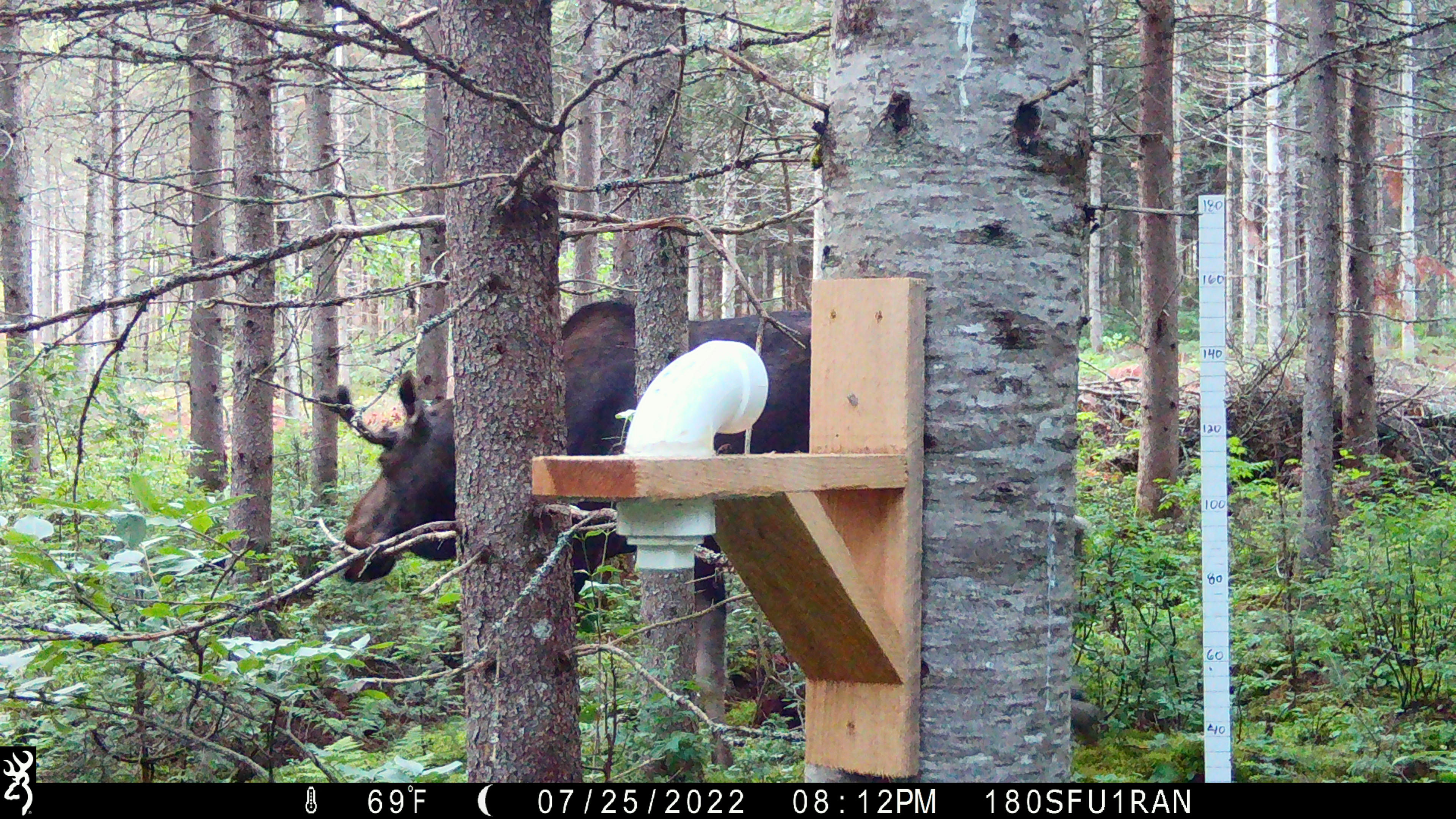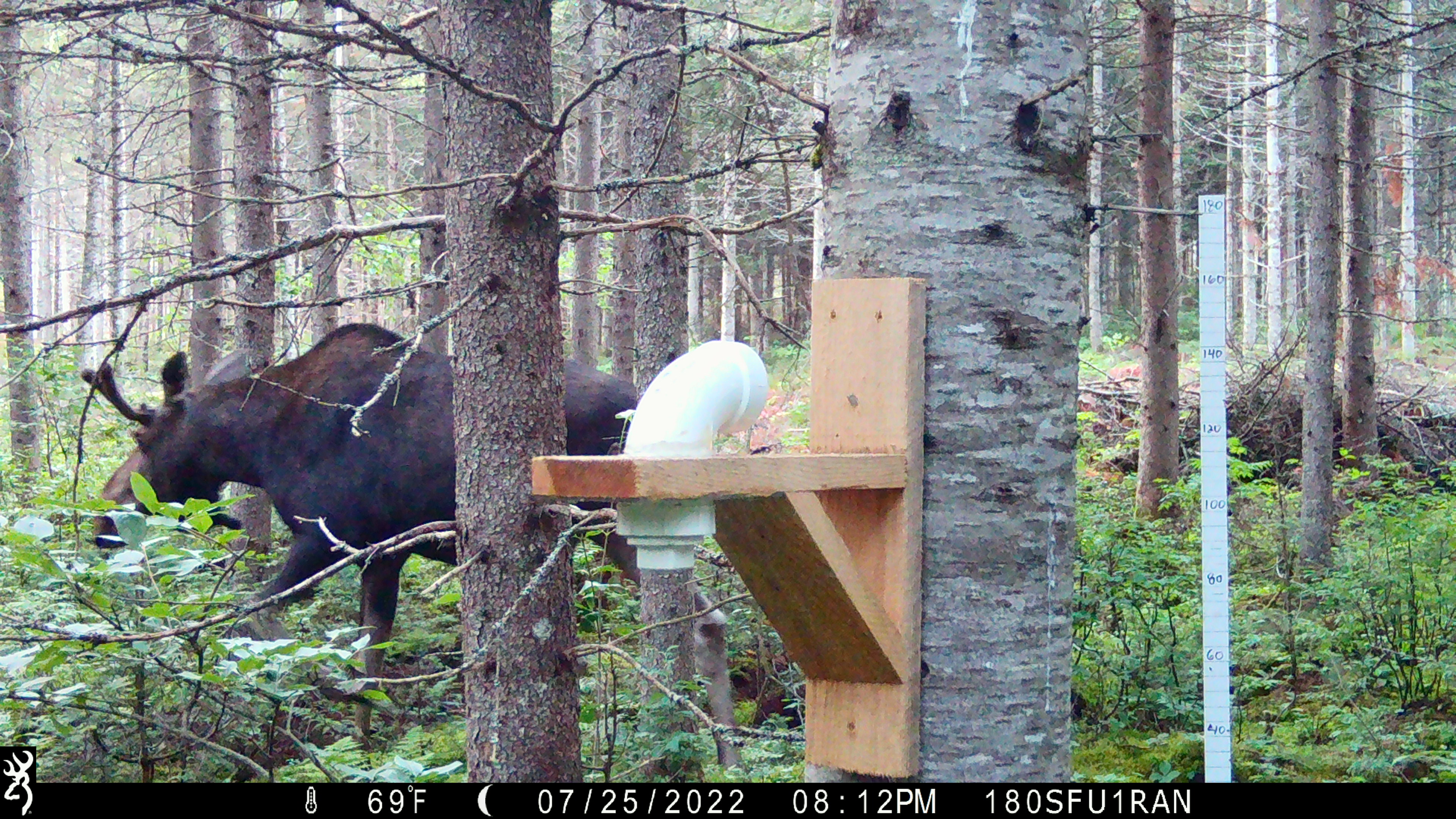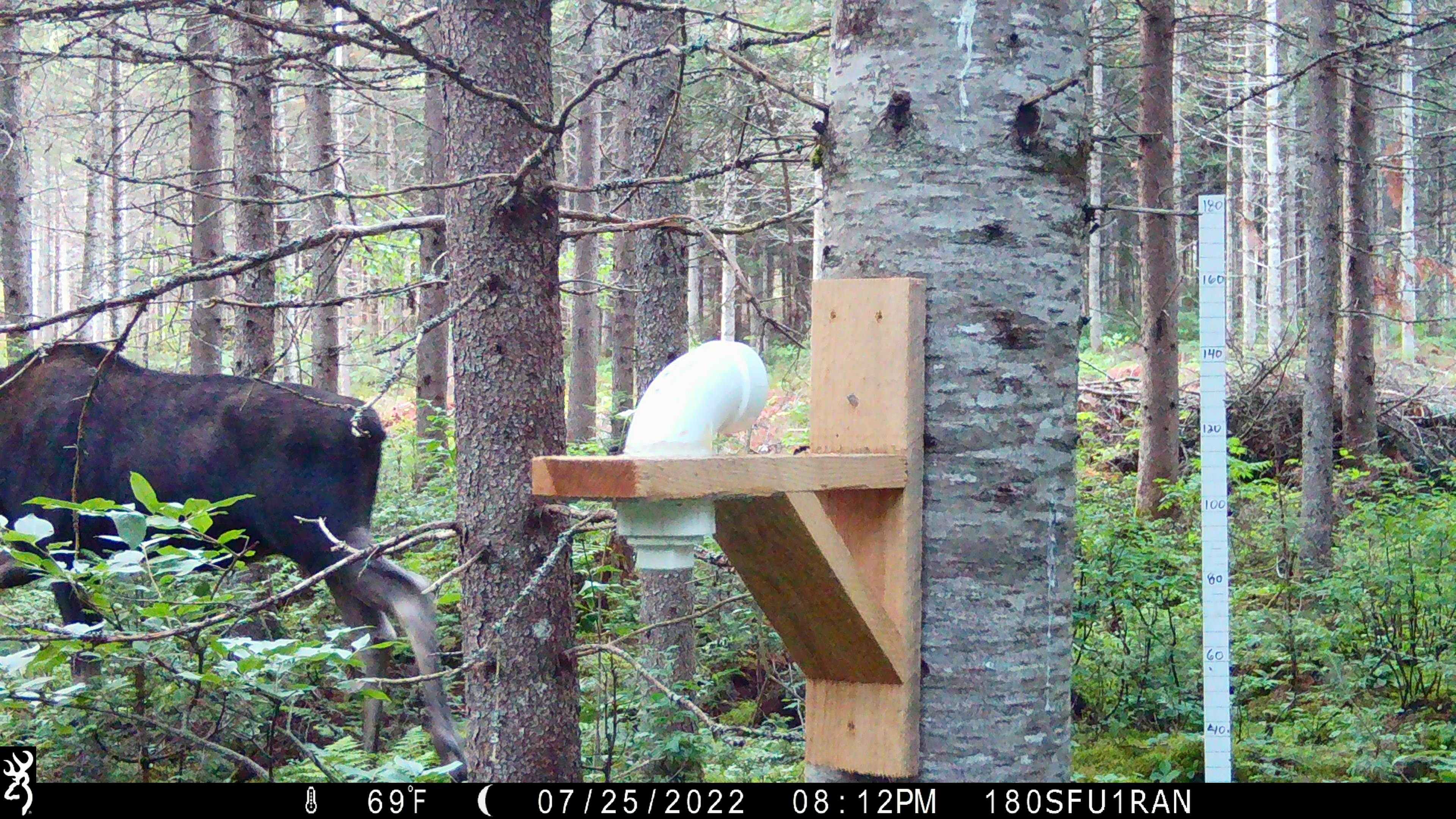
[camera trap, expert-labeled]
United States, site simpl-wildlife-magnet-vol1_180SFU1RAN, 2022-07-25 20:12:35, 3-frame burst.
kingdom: Animalia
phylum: Chordata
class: Mammalia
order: Artiodactyla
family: Cervidae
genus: Alces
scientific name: Alces alces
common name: moose